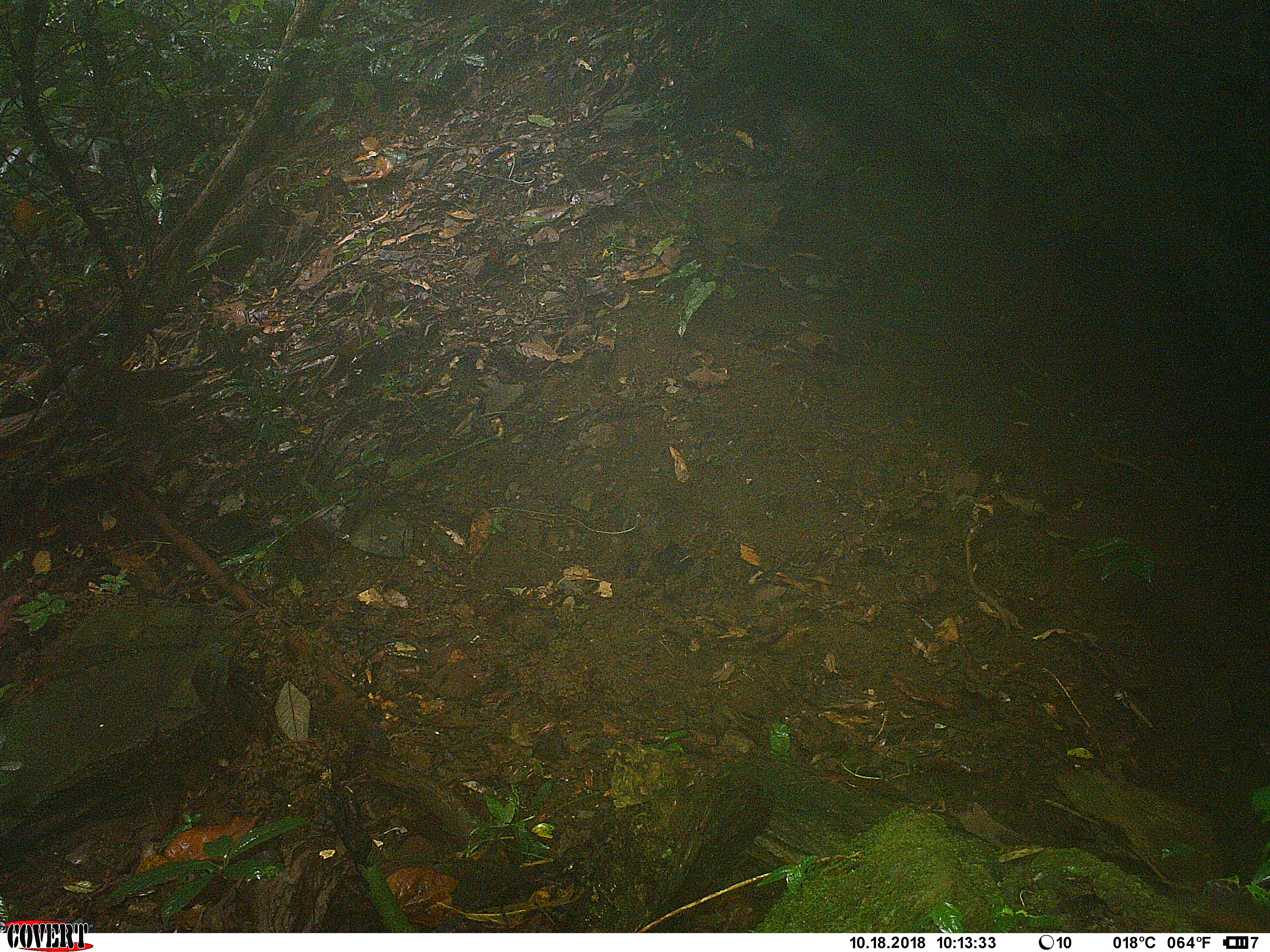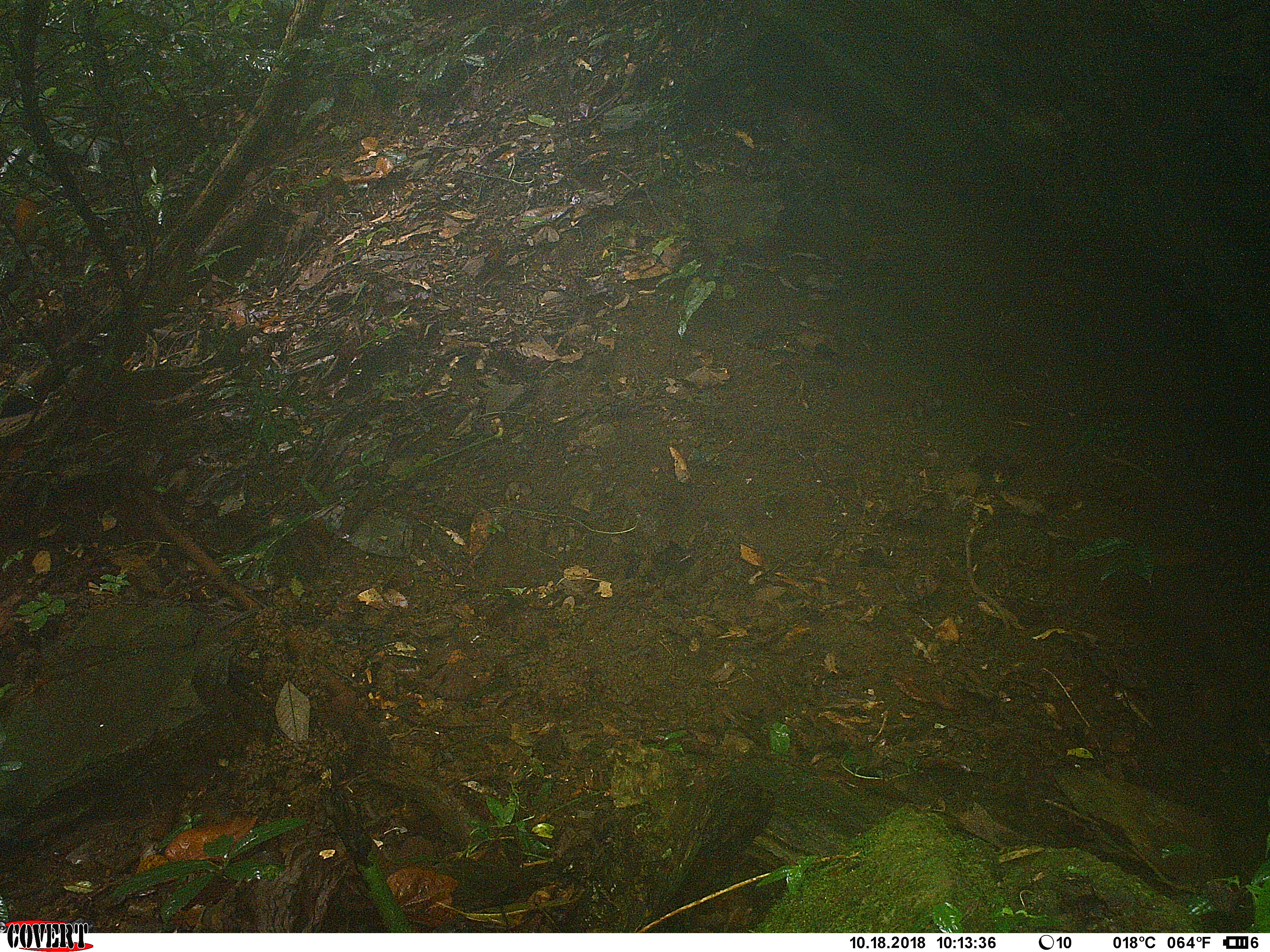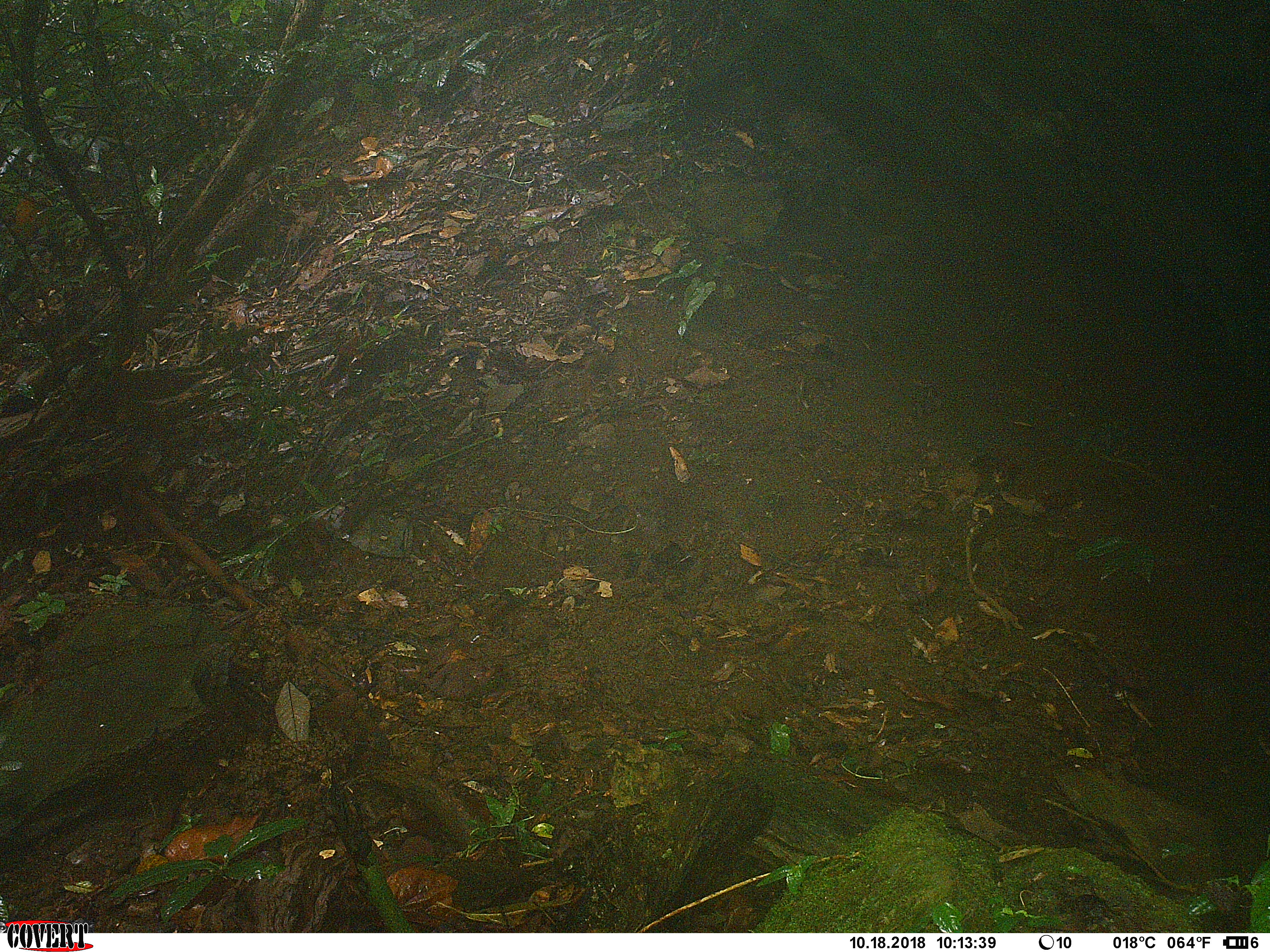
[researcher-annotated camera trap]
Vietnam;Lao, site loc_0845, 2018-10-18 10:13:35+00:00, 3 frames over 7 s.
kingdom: Animalia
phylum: Chordata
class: Mammalia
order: Rodentia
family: Sciuridae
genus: Dremomys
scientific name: Dremomys rufigenis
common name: red-cheeked squirrel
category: red cheeked squirrel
Red cheeked squirrel (red-cheeked squirrel) (Dremomys rufigenis). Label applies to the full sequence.